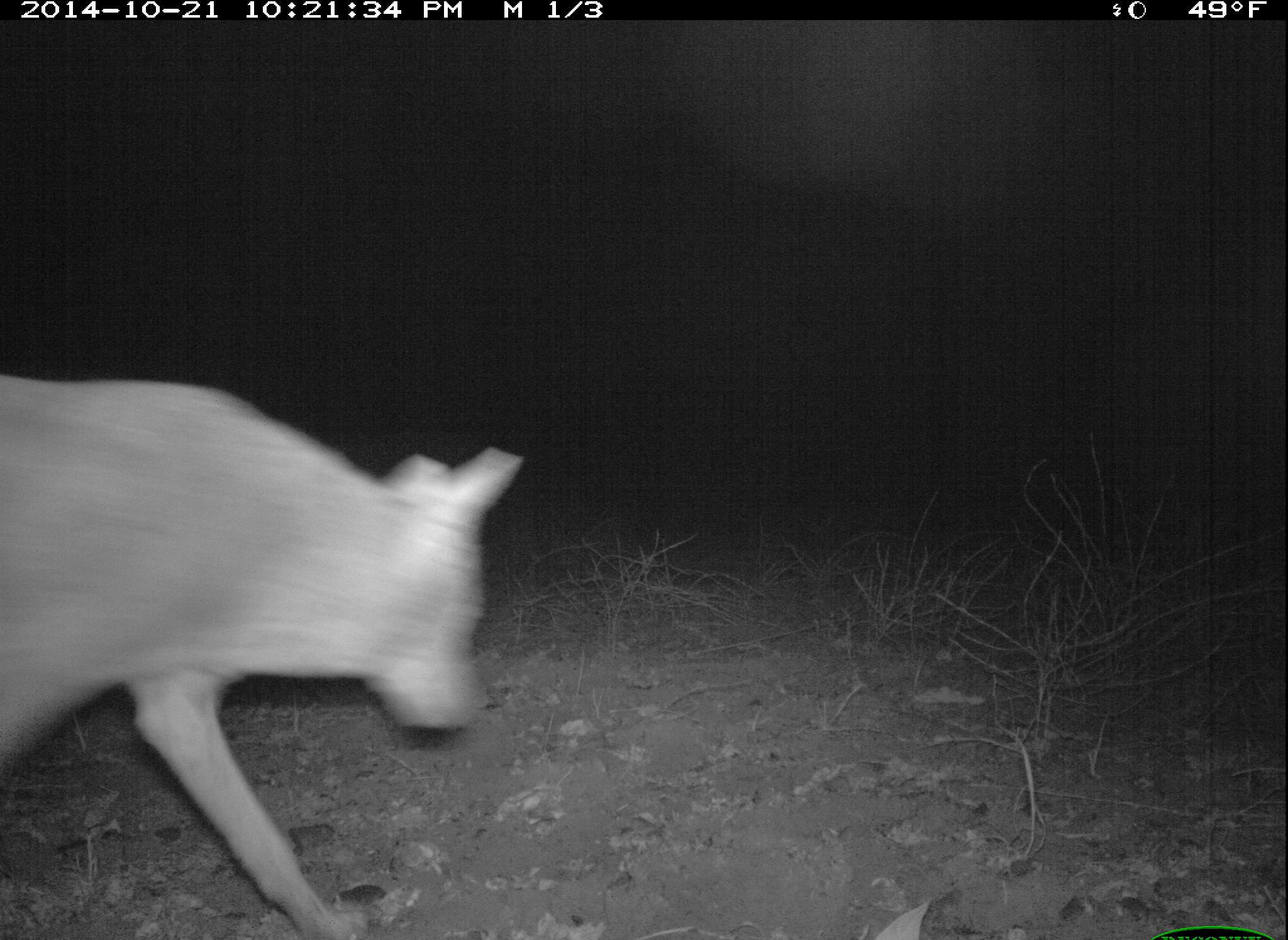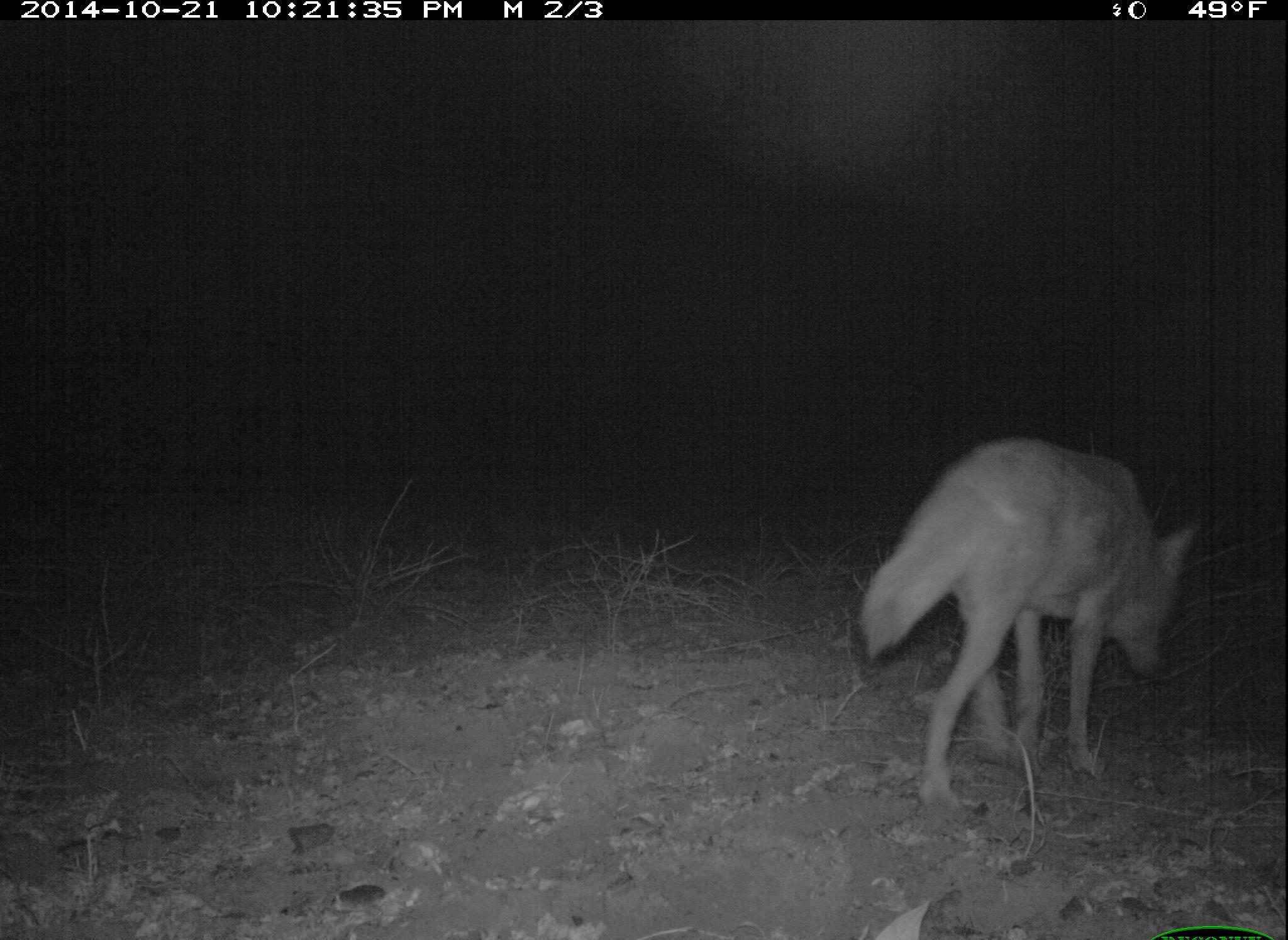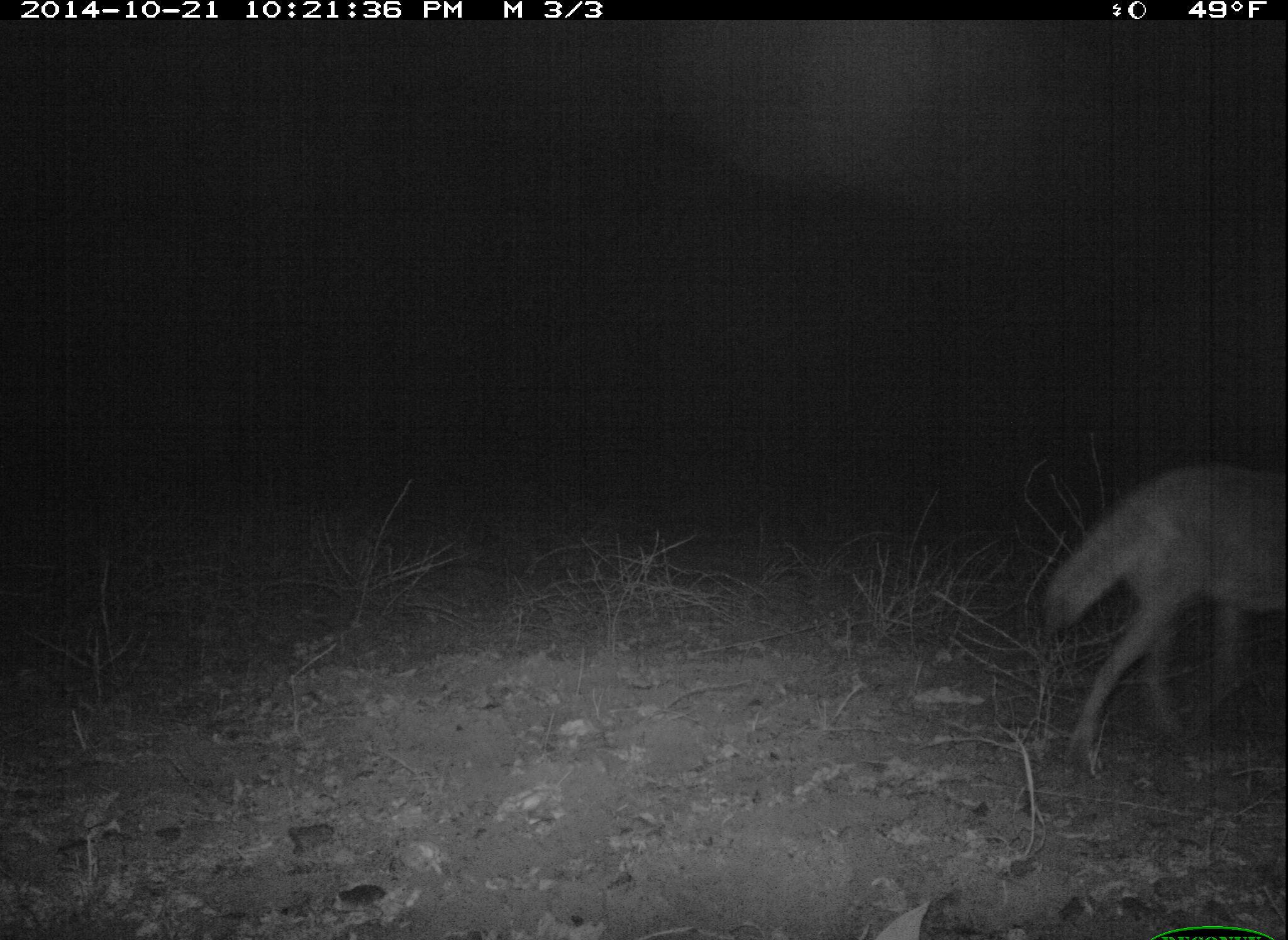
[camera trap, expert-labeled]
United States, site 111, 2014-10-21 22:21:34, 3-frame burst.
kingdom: Animalia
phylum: Chordata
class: Mammalia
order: Carnivora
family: Canidae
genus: Canis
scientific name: Canis latrans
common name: coyote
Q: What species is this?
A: Coyote (Canis latrans).